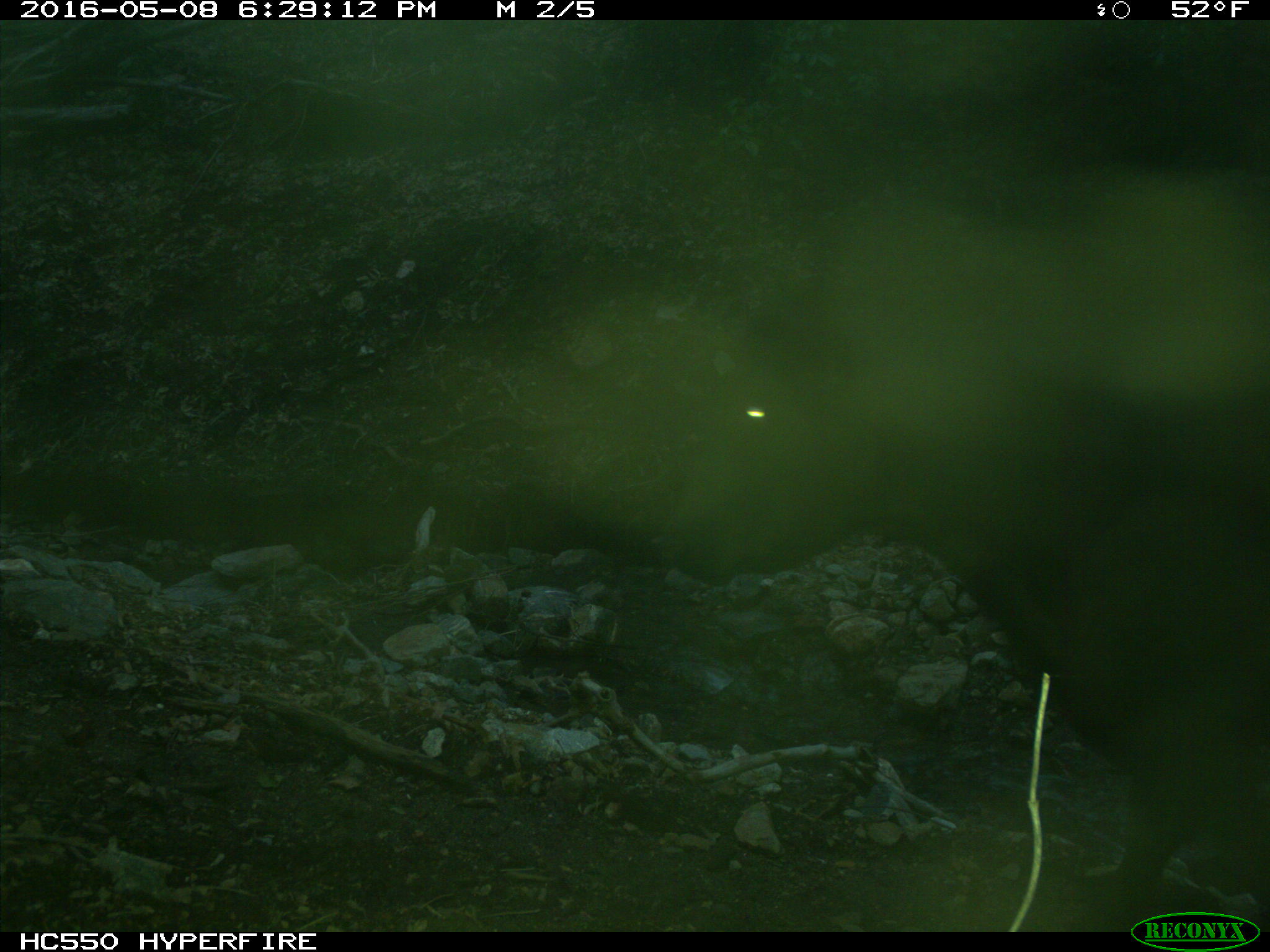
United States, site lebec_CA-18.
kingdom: Animalia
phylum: Chordata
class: Mammalia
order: Artiodactyla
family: Bovidae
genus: Bos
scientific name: Bos taurus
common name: domestic cow